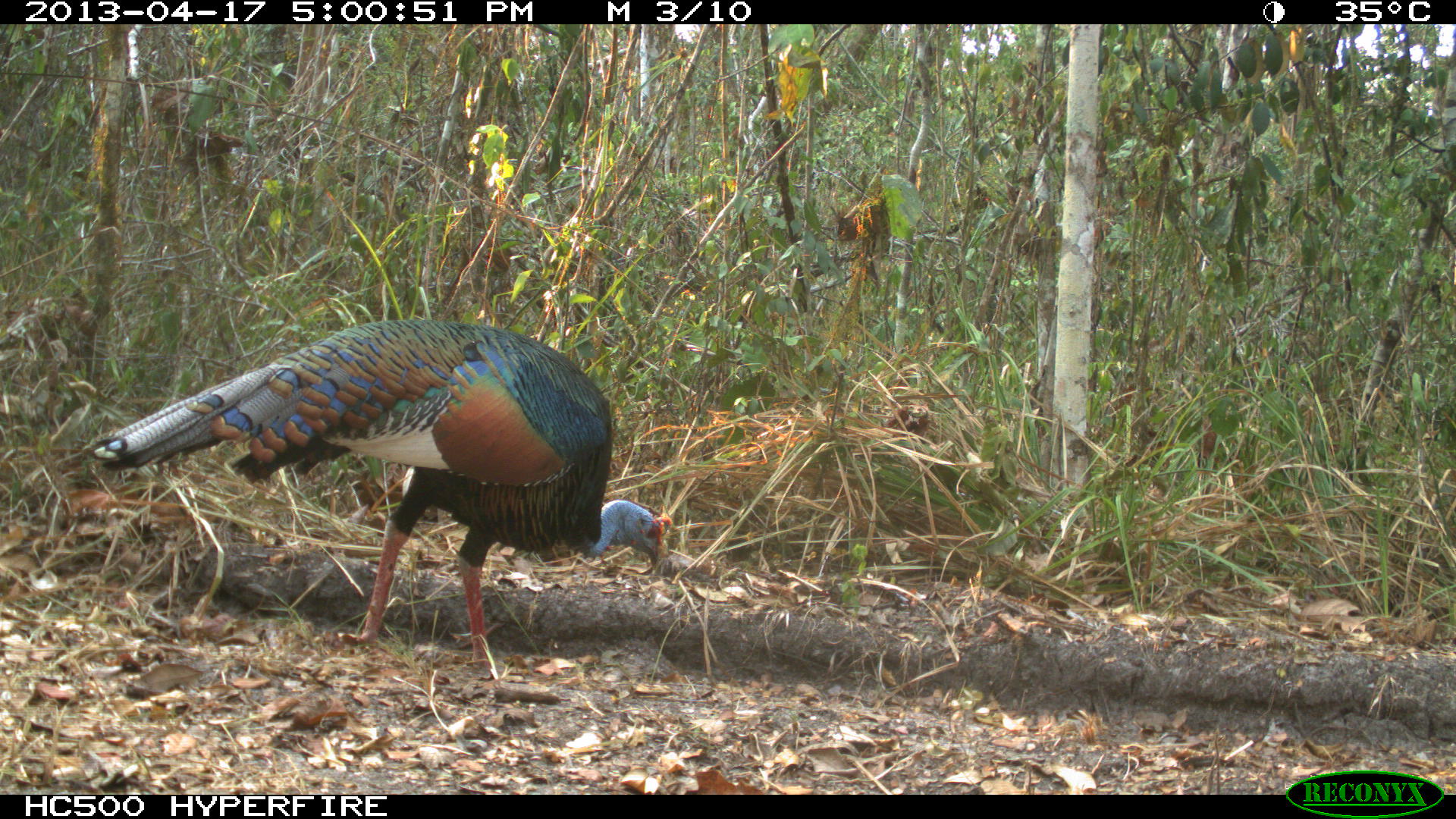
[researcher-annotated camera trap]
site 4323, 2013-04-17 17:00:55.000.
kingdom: Animalia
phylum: Chordata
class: Aves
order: Galliformes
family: Phasianidae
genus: Meleagris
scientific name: Meleagris ocellata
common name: ocellated turkey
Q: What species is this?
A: Meleagris ocellata (ocellated turkey).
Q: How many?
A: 1.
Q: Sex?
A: Male.